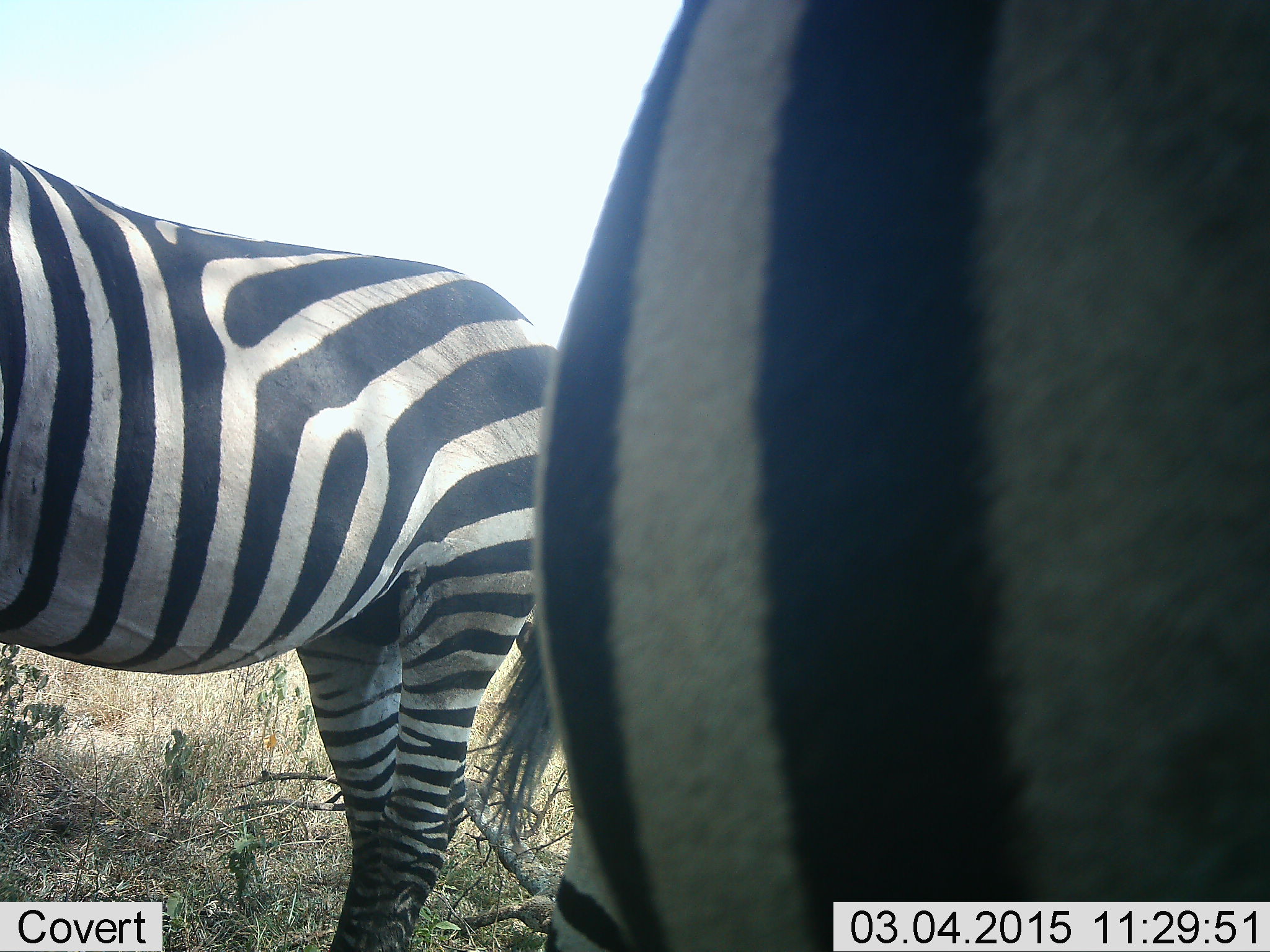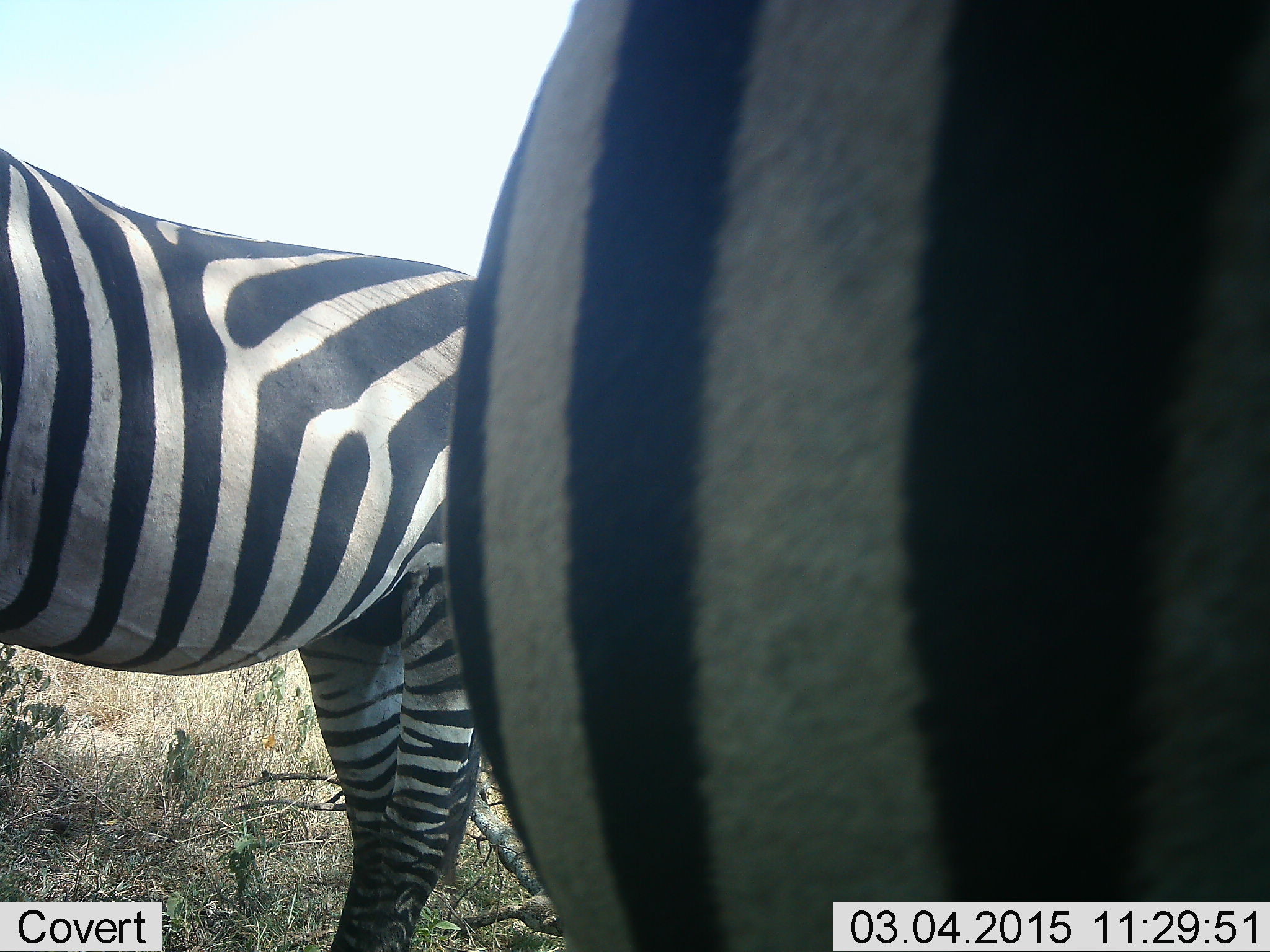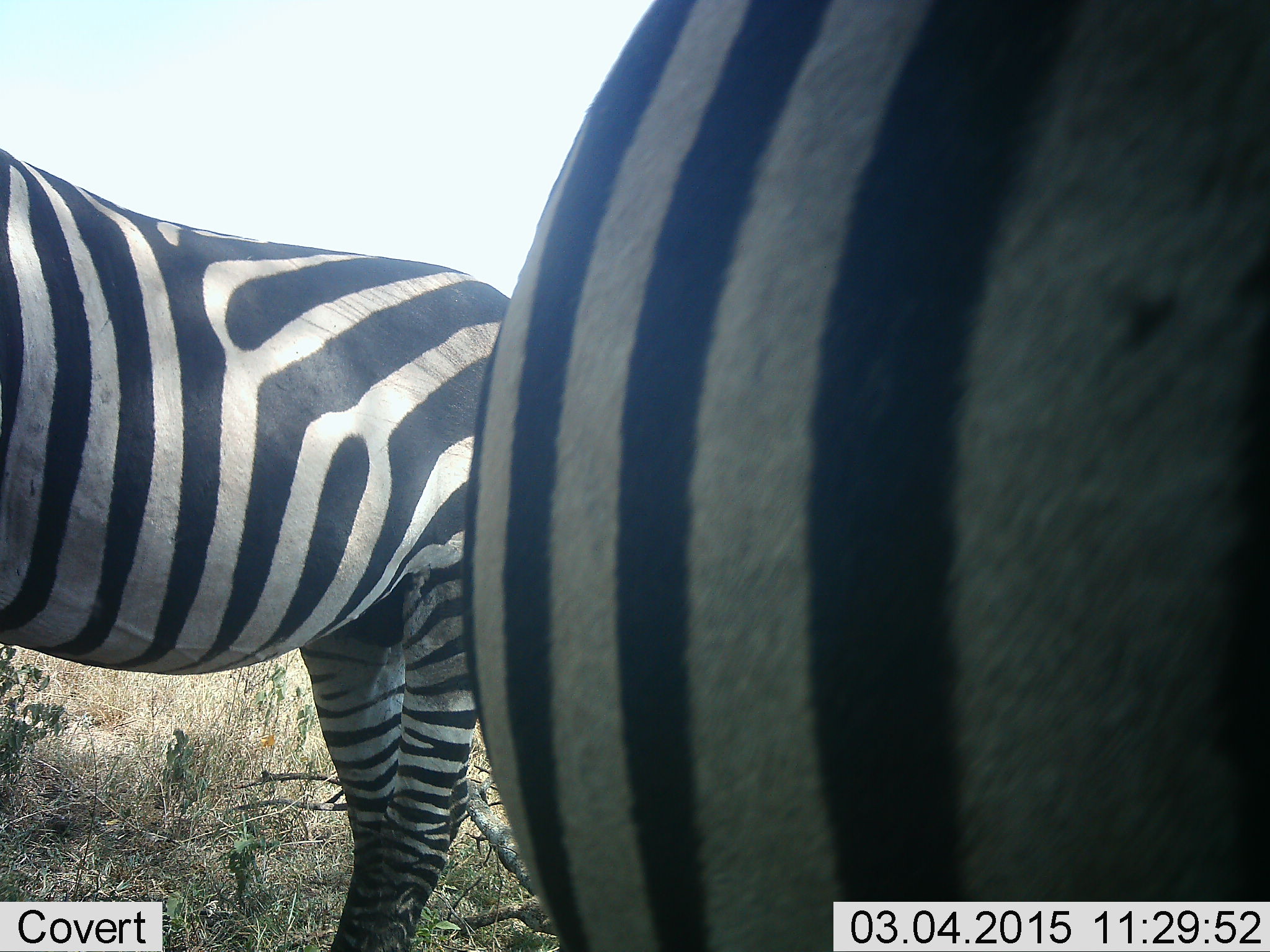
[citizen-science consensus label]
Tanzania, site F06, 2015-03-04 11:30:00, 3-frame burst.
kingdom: Animalia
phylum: Chordata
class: Mammalia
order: Perissodactyla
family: Equidae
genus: Equus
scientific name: Equus quagga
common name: plains zebra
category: zebra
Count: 2.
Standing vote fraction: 90%.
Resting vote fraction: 0%.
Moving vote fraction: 10%.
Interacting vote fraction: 10%.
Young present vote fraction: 0%.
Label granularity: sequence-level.